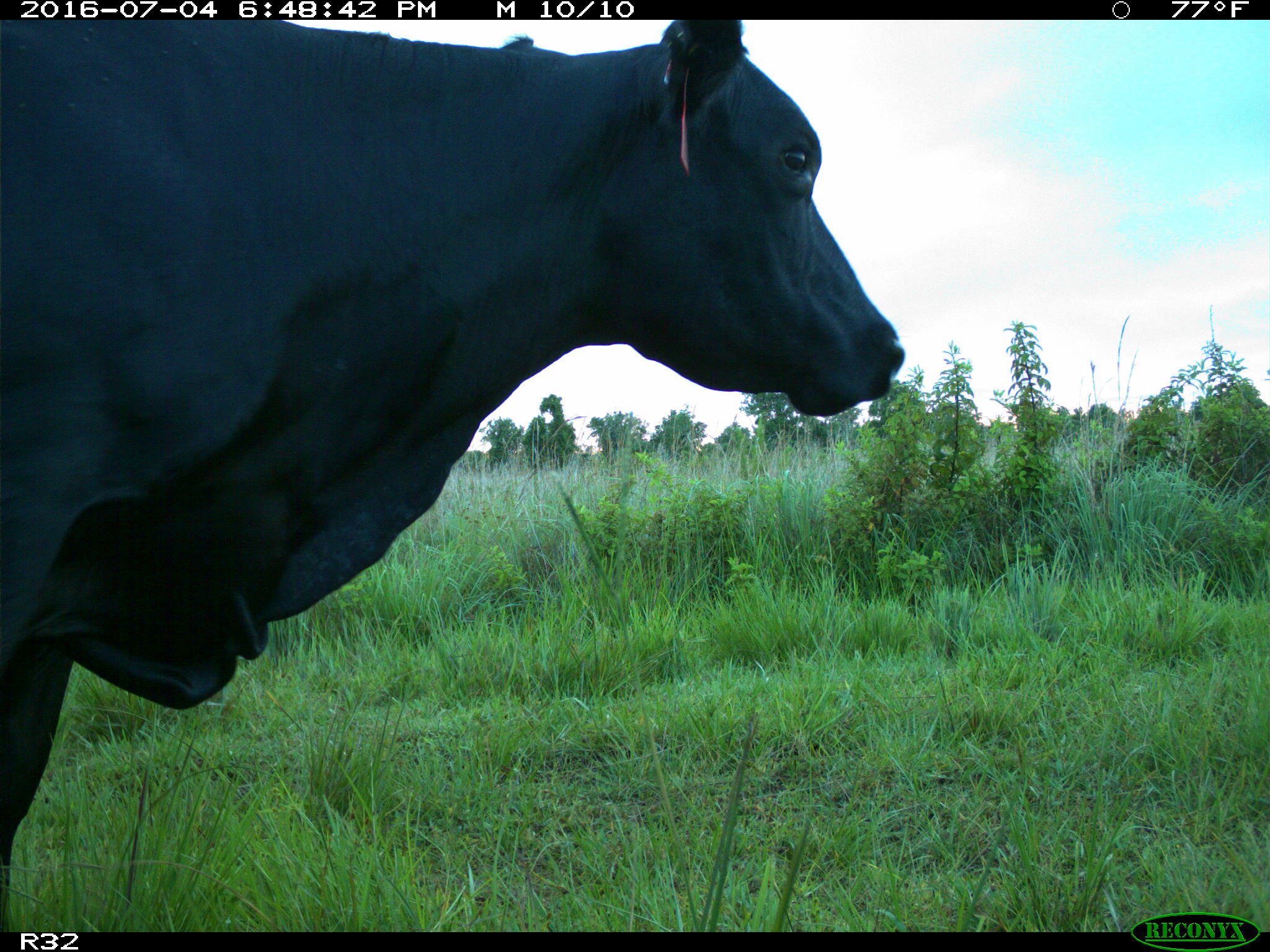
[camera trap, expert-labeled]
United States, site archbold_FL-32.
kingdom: Animalia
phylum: Chordata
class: Mammalia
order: Artiodactyla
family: Bovidae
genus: Bos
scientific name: Bos taurus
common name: domestic cow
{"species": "Bos taurus (domestic cow)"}